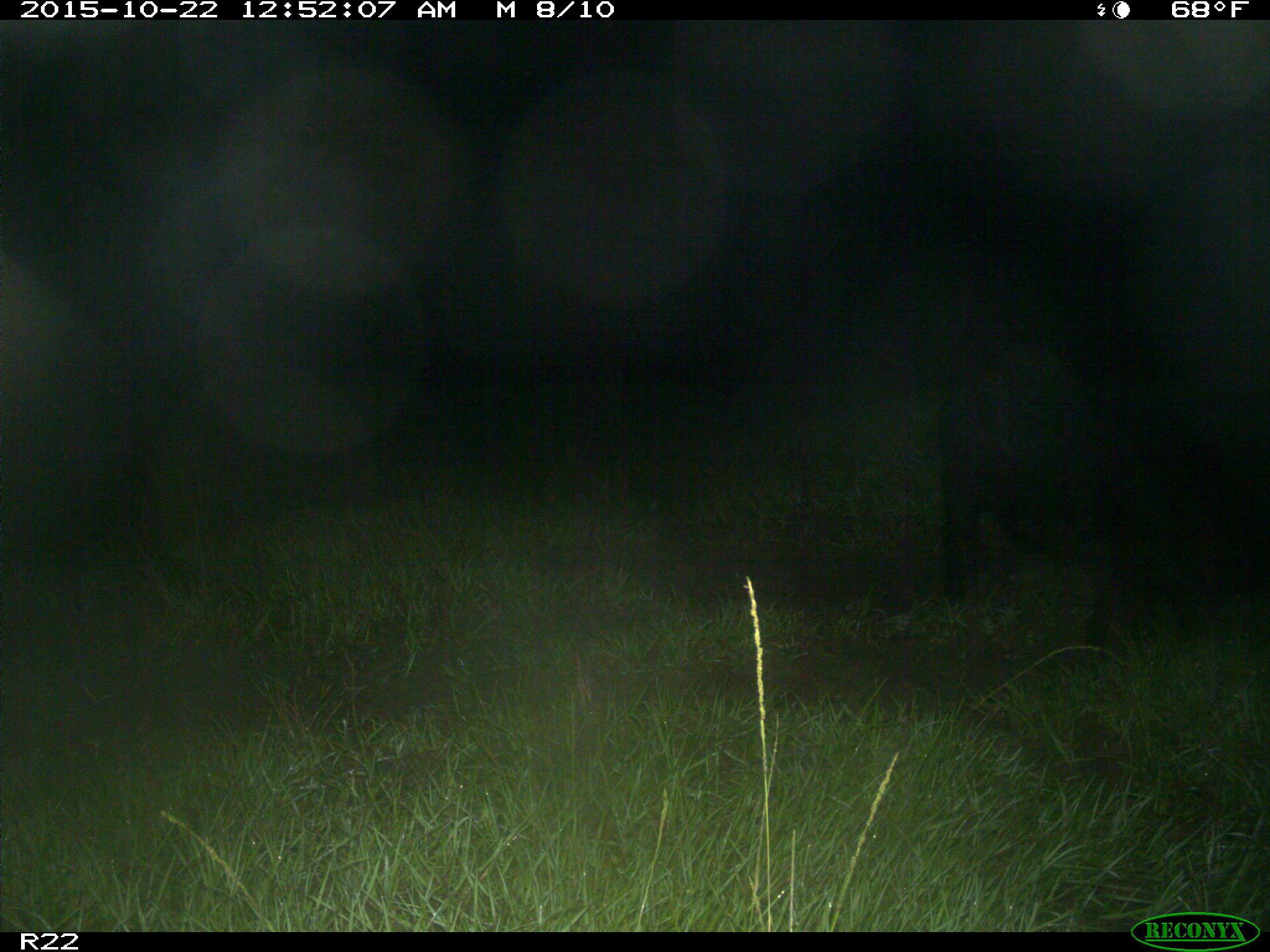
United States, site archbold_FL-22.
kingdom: Animalia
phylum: Chordata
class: Mammalia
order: Artiodactyla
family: Suidae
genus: Sus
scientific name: Sus scrofa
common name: wild boar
Sus scrofa (wild boar).